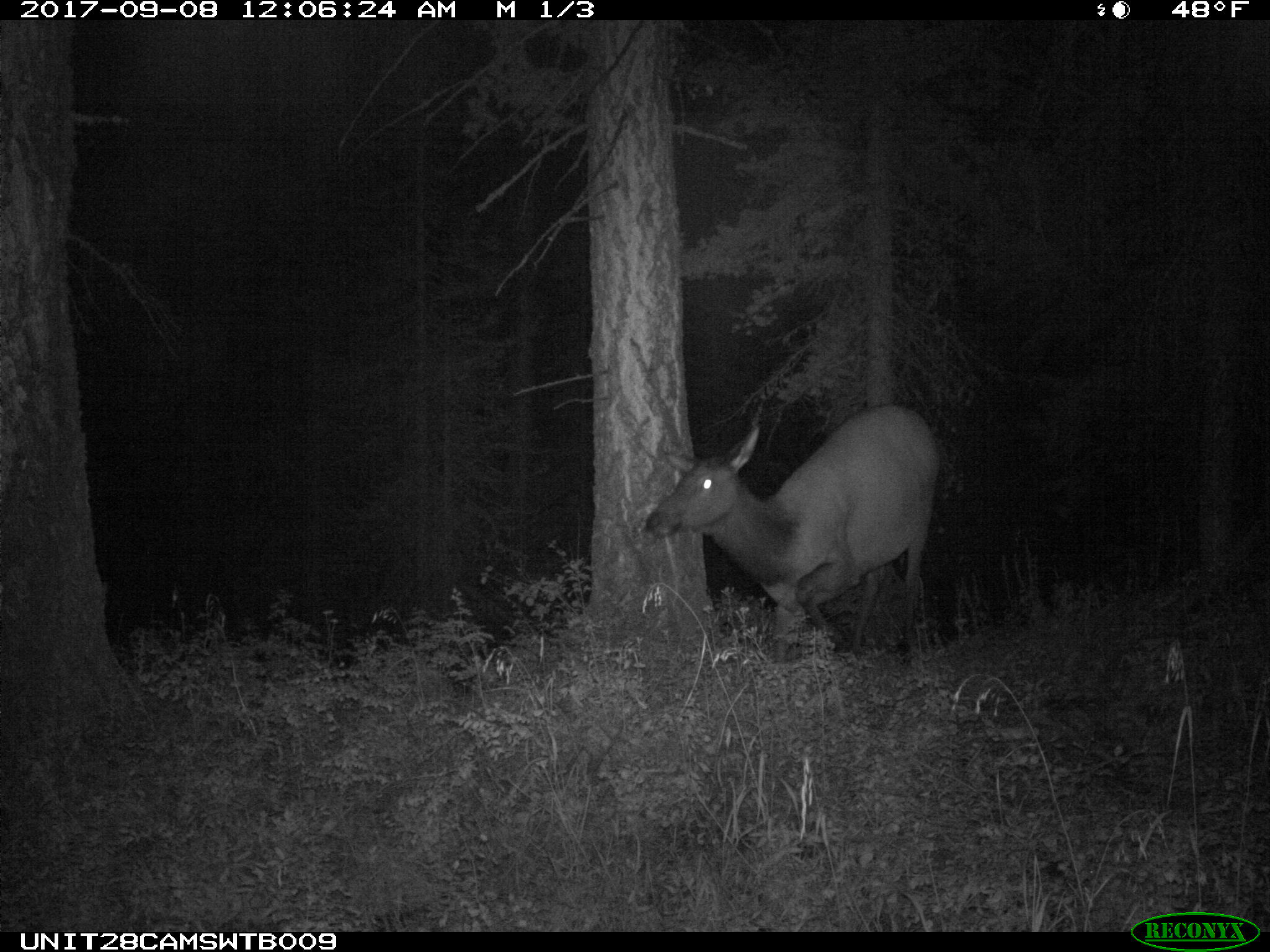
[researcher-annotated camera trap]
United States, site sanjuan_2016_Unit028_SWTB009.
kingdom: Animalia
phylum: Chordata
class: Mammalia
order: Artiodactyla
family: Cervidae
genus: Cervus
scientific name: Cervus elaphus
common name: red deer